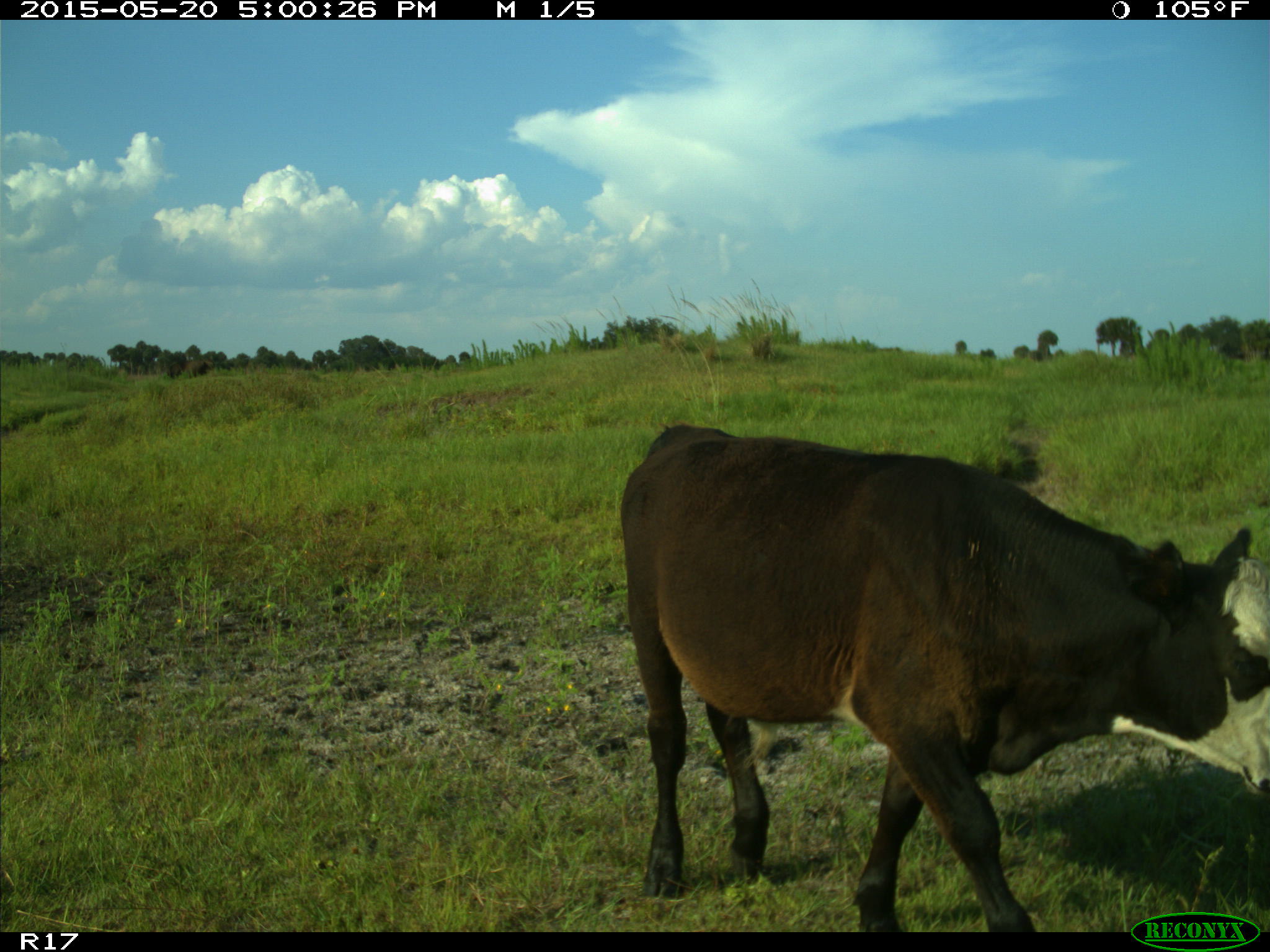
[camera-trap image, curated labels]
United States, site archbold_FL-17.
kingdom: Animalia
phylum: Chordata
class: Mammalia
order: Artiodactyla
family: Bovidae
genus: Bos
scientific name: Bos taurus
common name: domestic cow